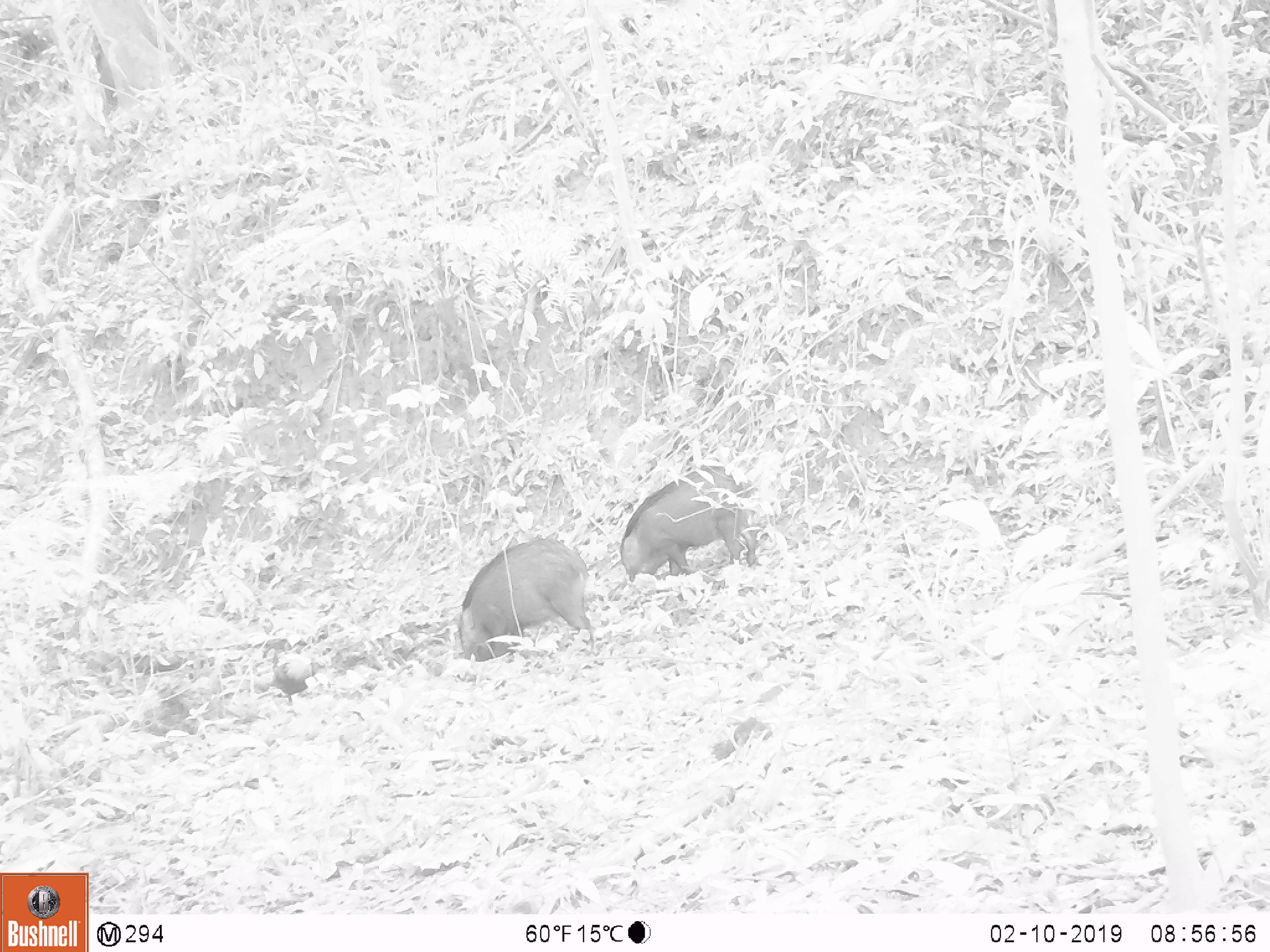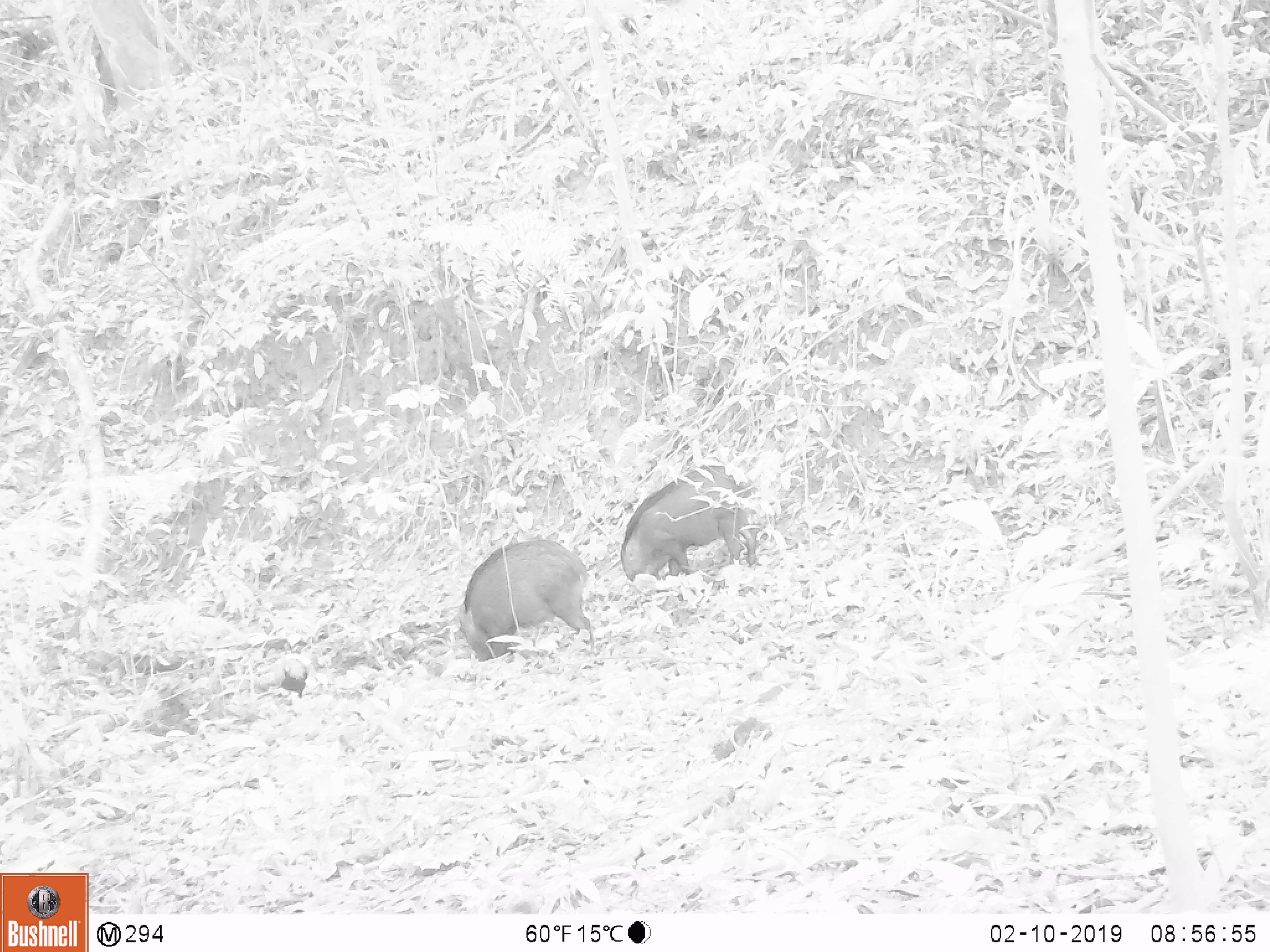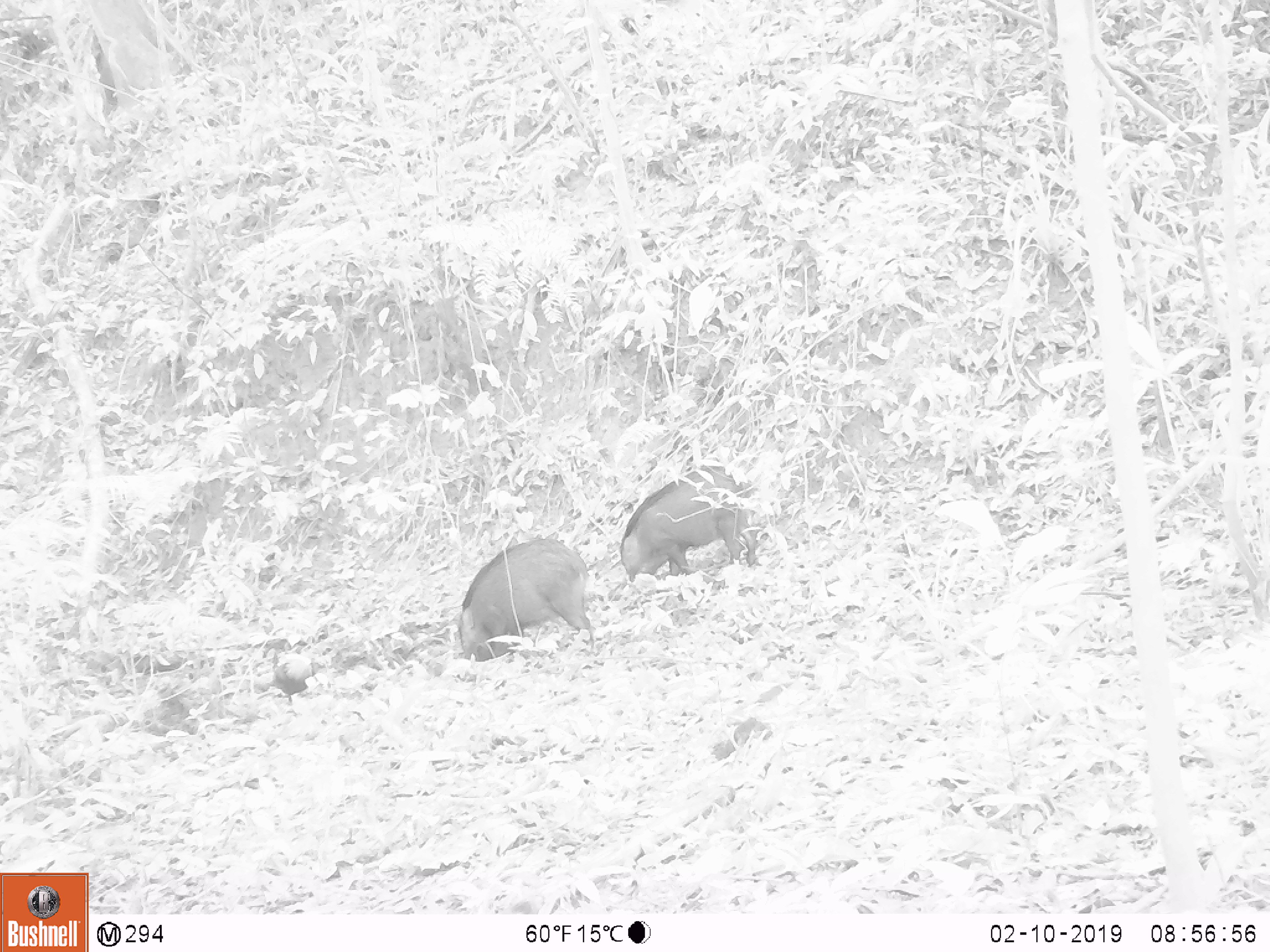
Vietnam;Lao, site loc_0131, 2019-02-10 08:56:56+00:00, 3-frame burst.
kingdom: Animalia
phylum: Chordata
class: Aves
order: Galliformes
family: Phasianidae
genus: Gallus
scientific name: Gallus gallus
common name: red junglefowl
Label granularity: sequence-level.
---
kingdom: Animalia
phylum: Chordata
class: Mammalia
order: Artiodactyla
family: Suidae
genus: Sus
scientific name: Sus scrofa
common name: eurasian wild pig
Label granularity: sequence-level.